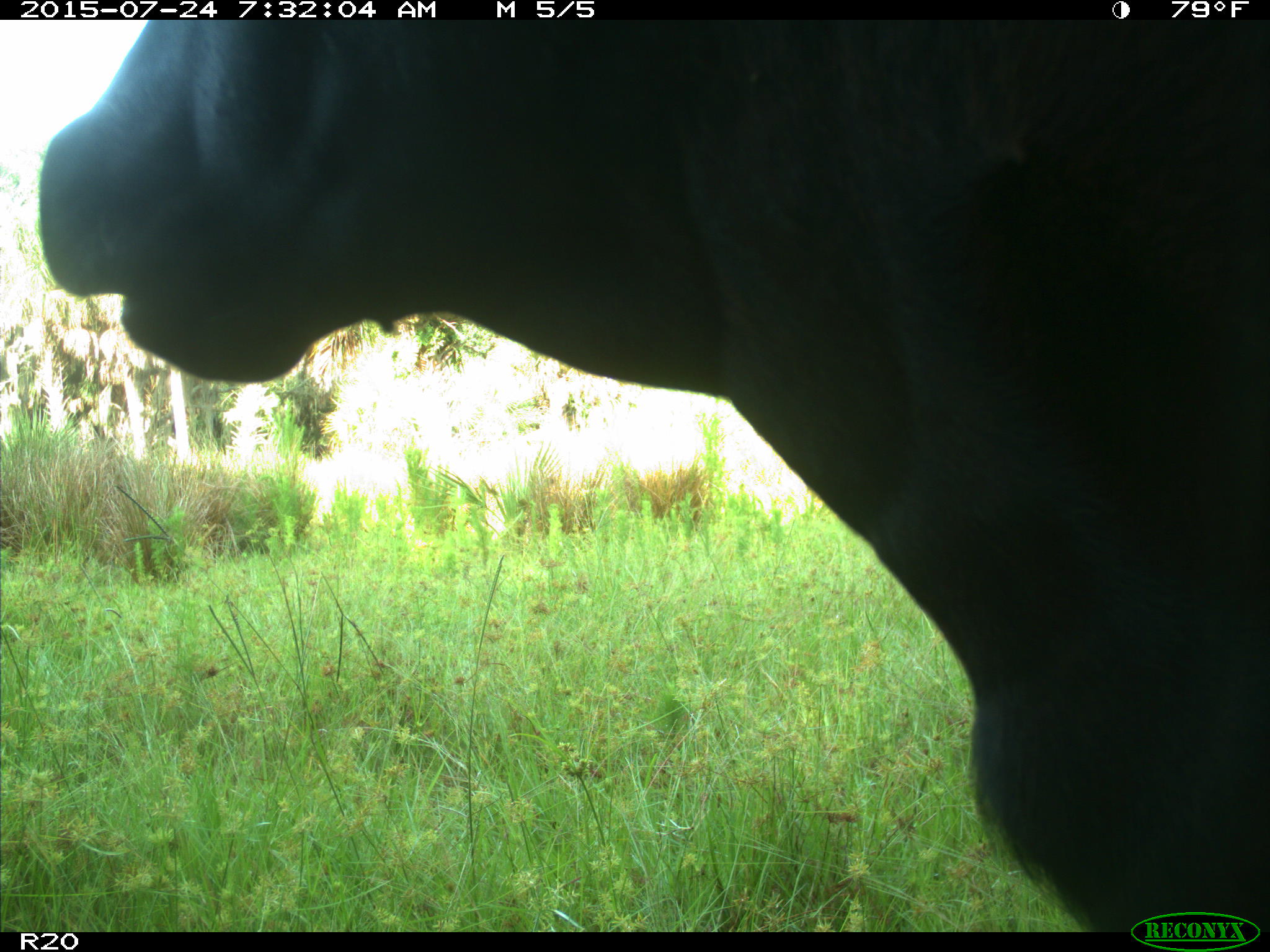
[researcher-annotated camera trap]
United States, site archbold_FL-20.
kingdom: Animalia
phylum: Chordata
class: Mammalia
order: Artiodactyla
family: Bovidae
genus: Bos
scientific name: Bos taurus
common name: domestic cow